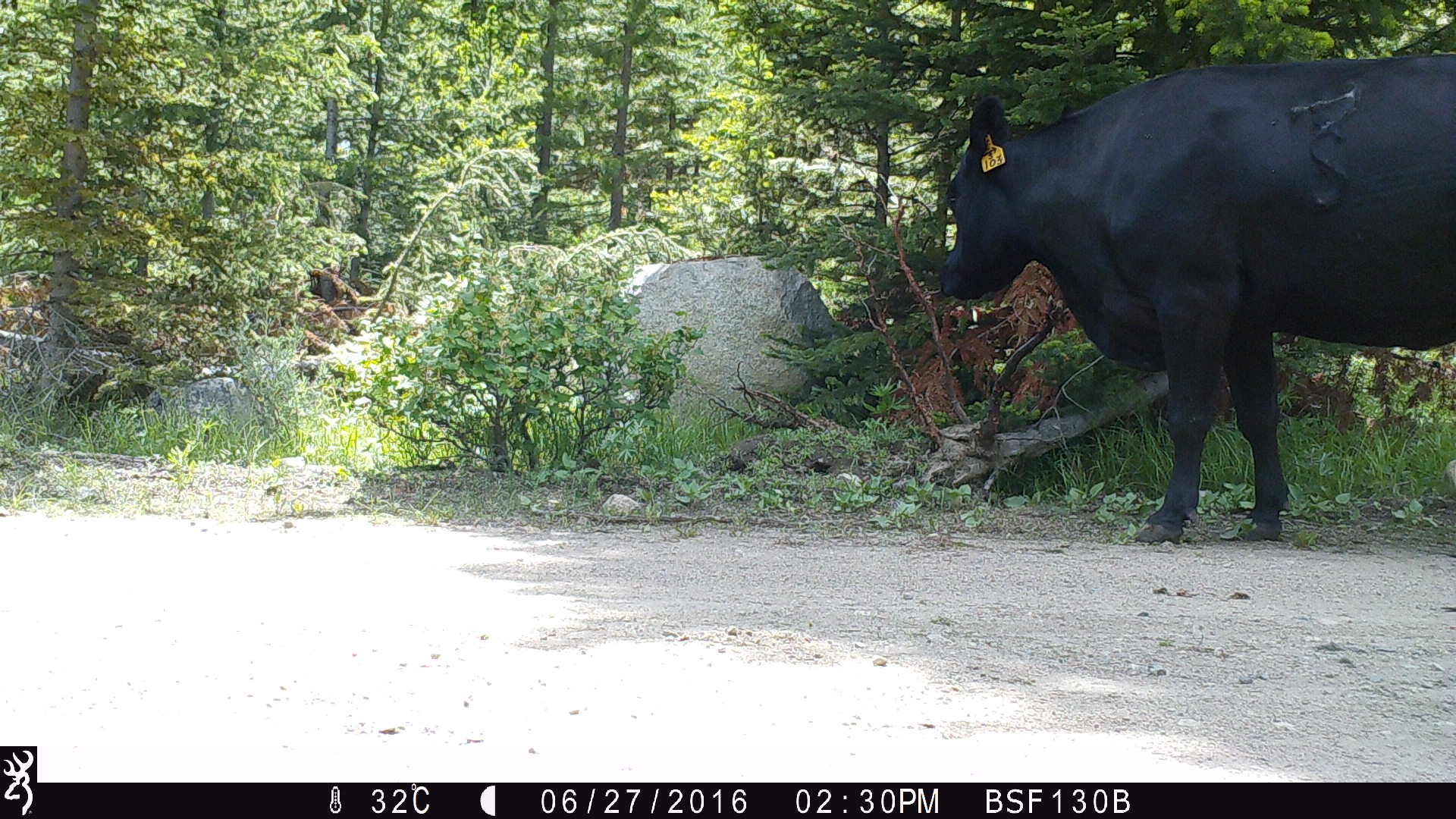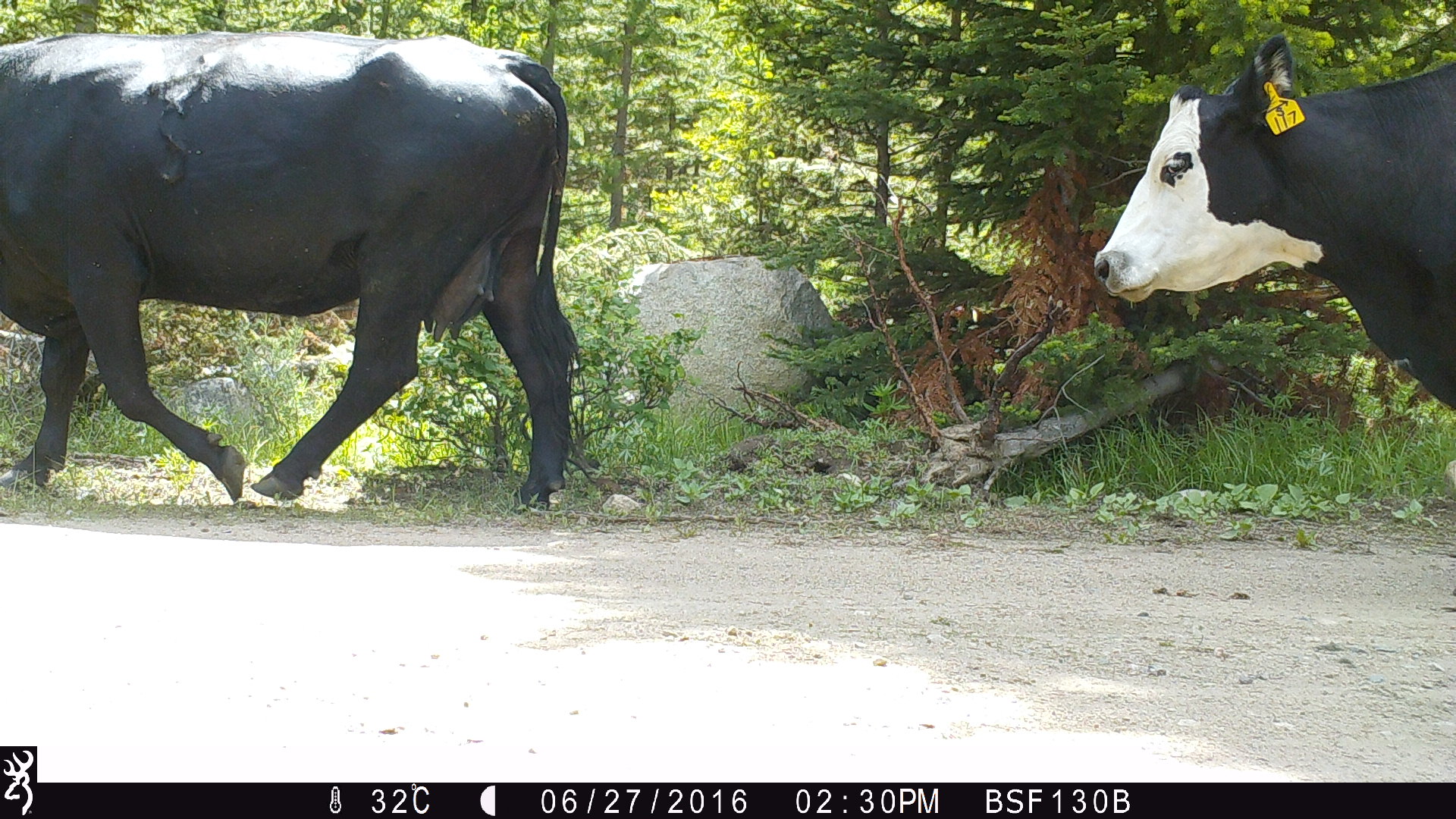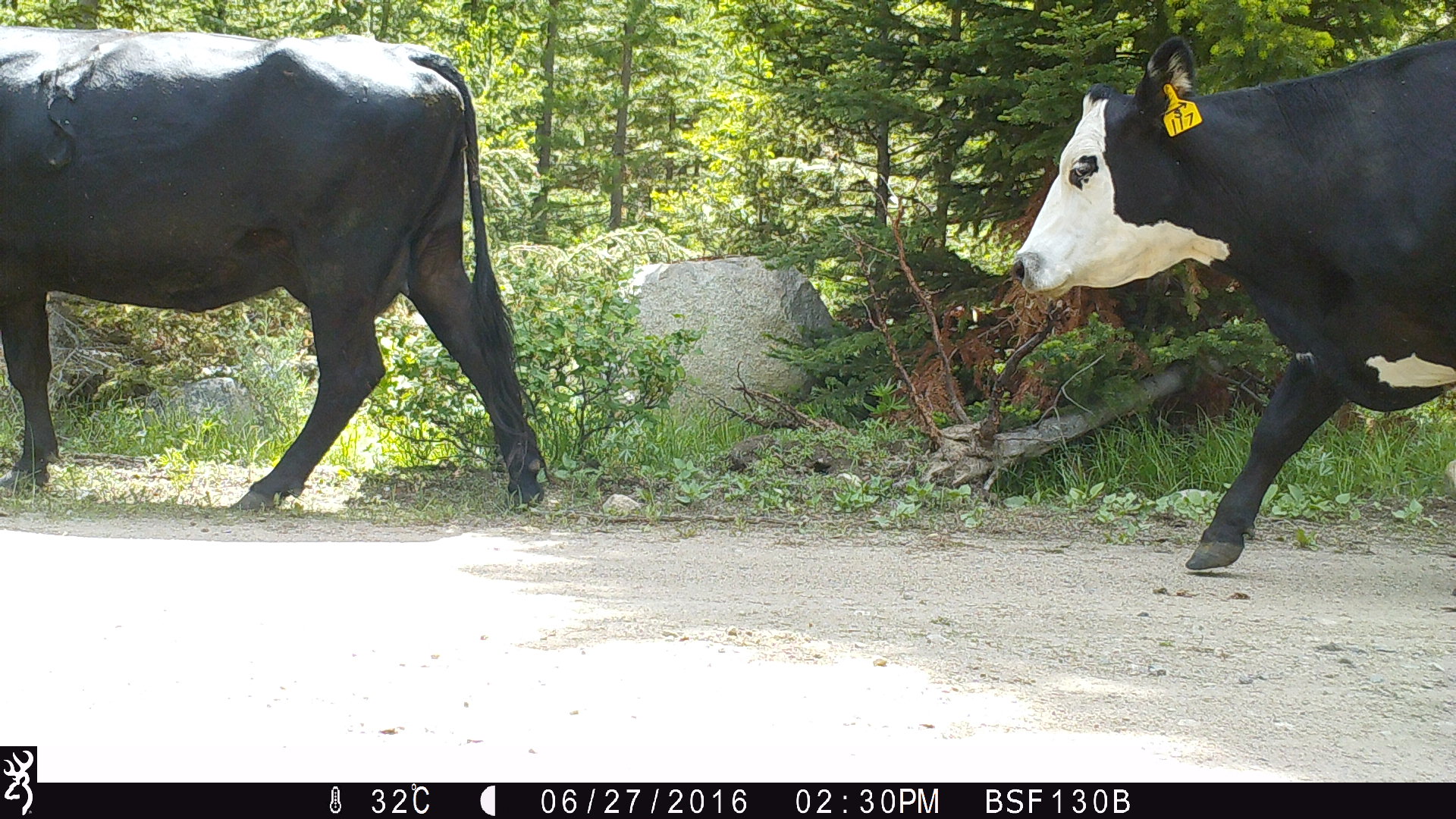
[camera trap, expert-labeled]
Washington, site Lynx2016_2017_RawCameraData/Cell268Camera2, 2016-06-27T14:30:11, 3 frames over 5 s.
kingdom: Animalia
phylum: Chordata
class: Mammalia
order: Artiodactyla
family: Bovidae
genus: Bos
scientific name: Bos taurus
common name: domestic cattle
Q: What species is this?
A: Domestic cattle (Bos taurus).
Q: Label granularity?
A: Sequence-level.